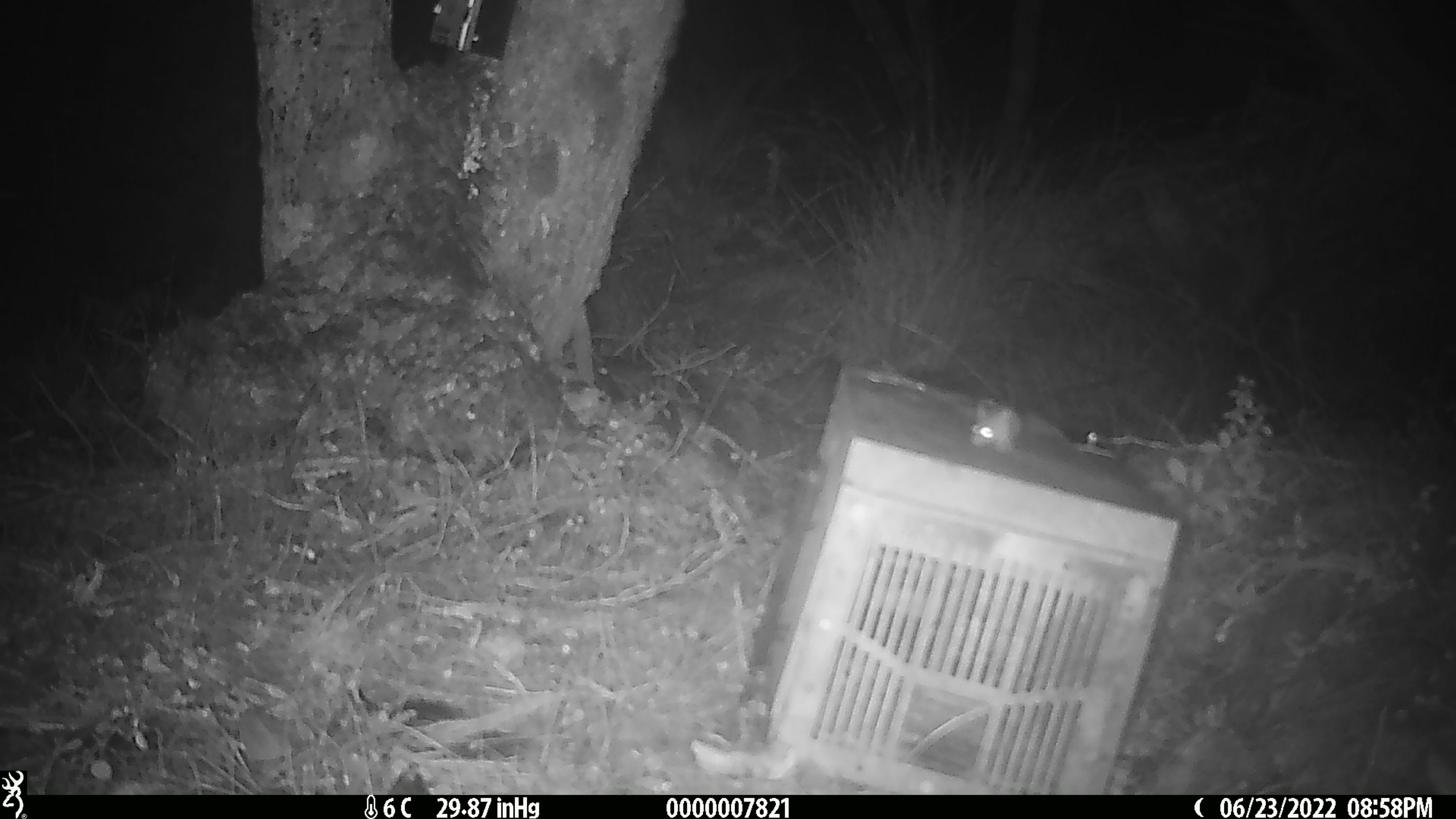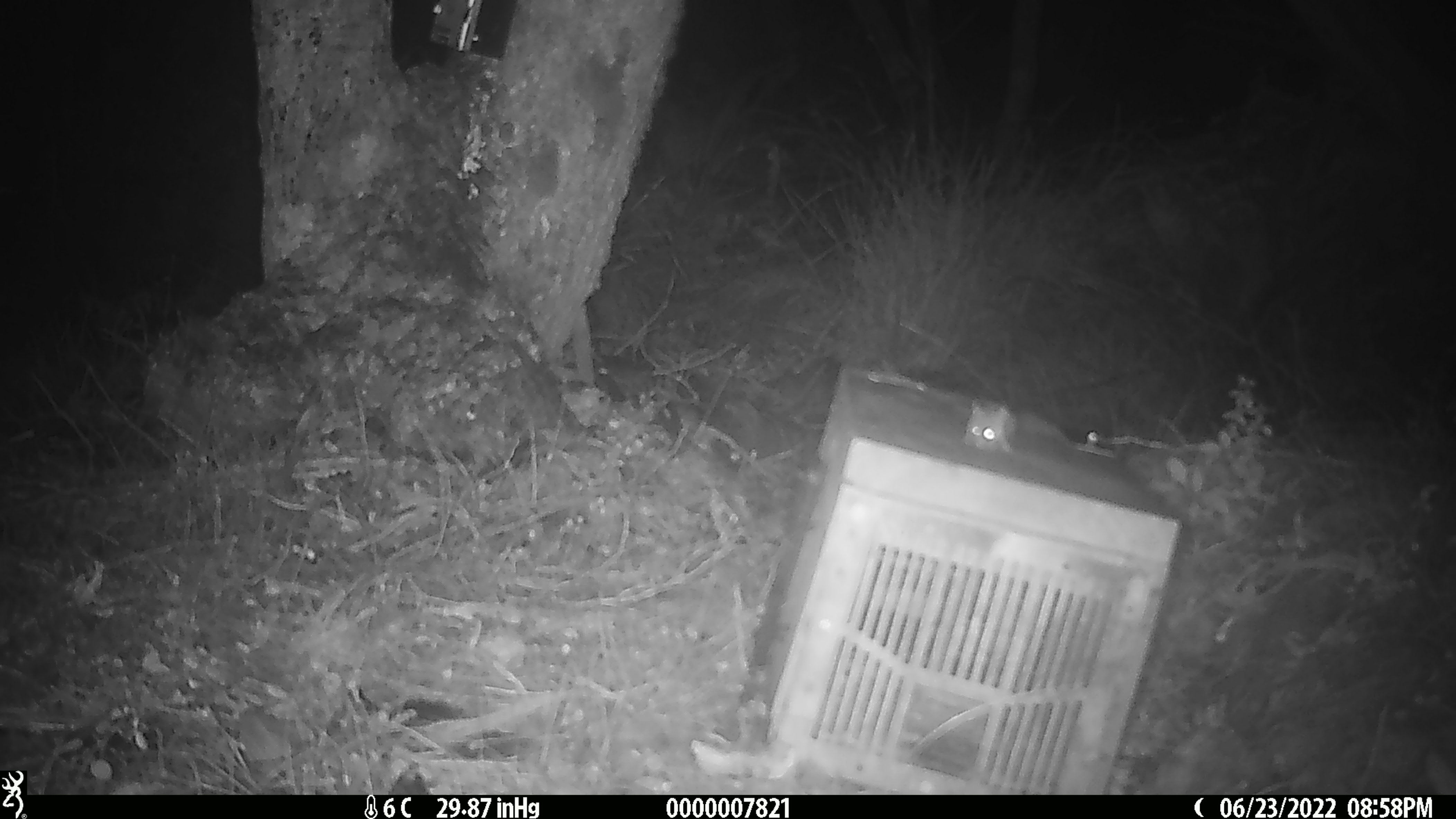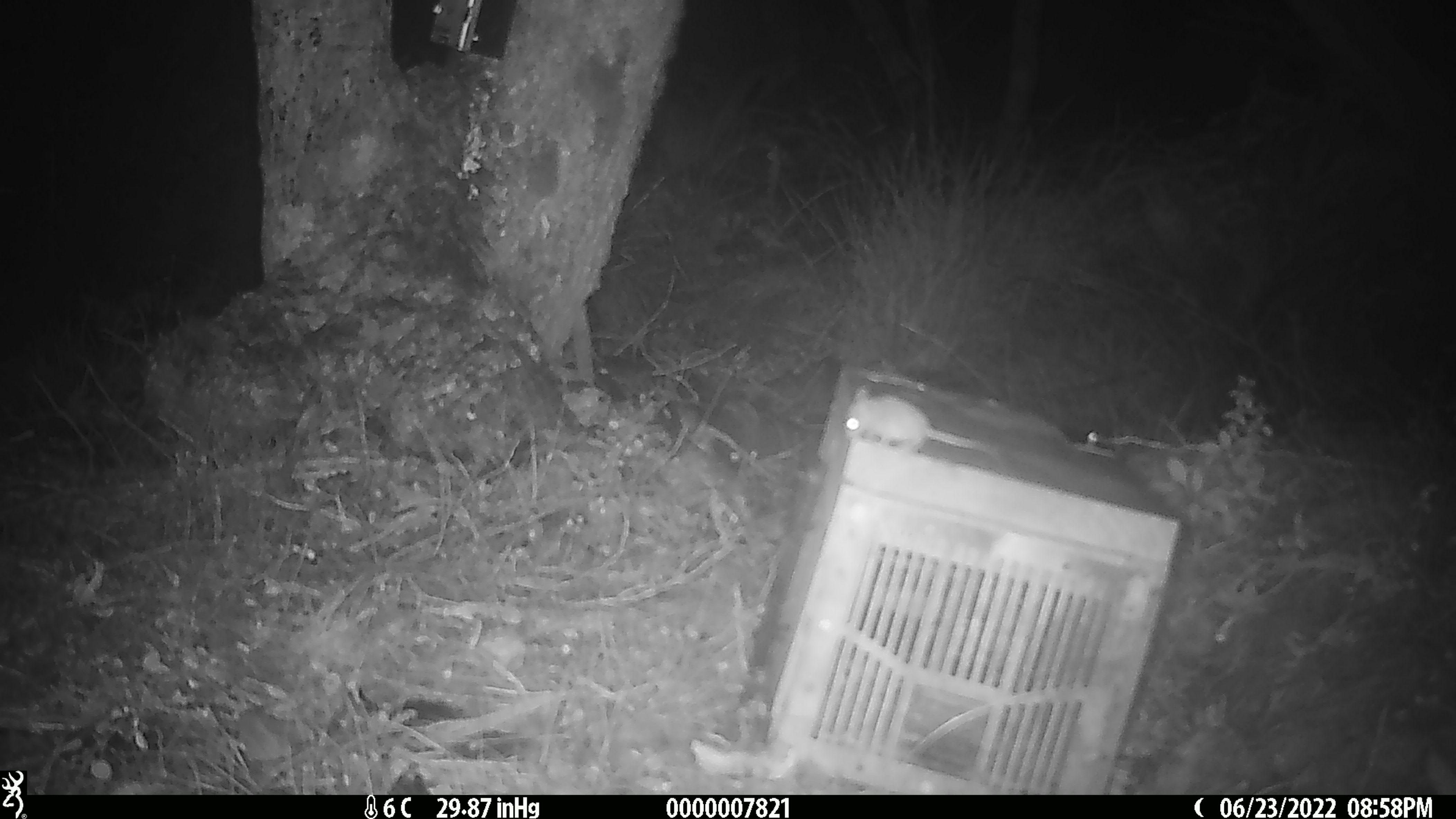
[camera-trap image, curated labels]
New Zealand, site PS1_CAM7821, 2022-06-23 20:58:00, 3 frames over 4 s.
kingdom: Animalia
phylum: Chordata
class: Mammalia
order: Rodentia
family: Muridae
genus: Mus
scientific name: Mus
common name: mouse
Mouse (Mus).